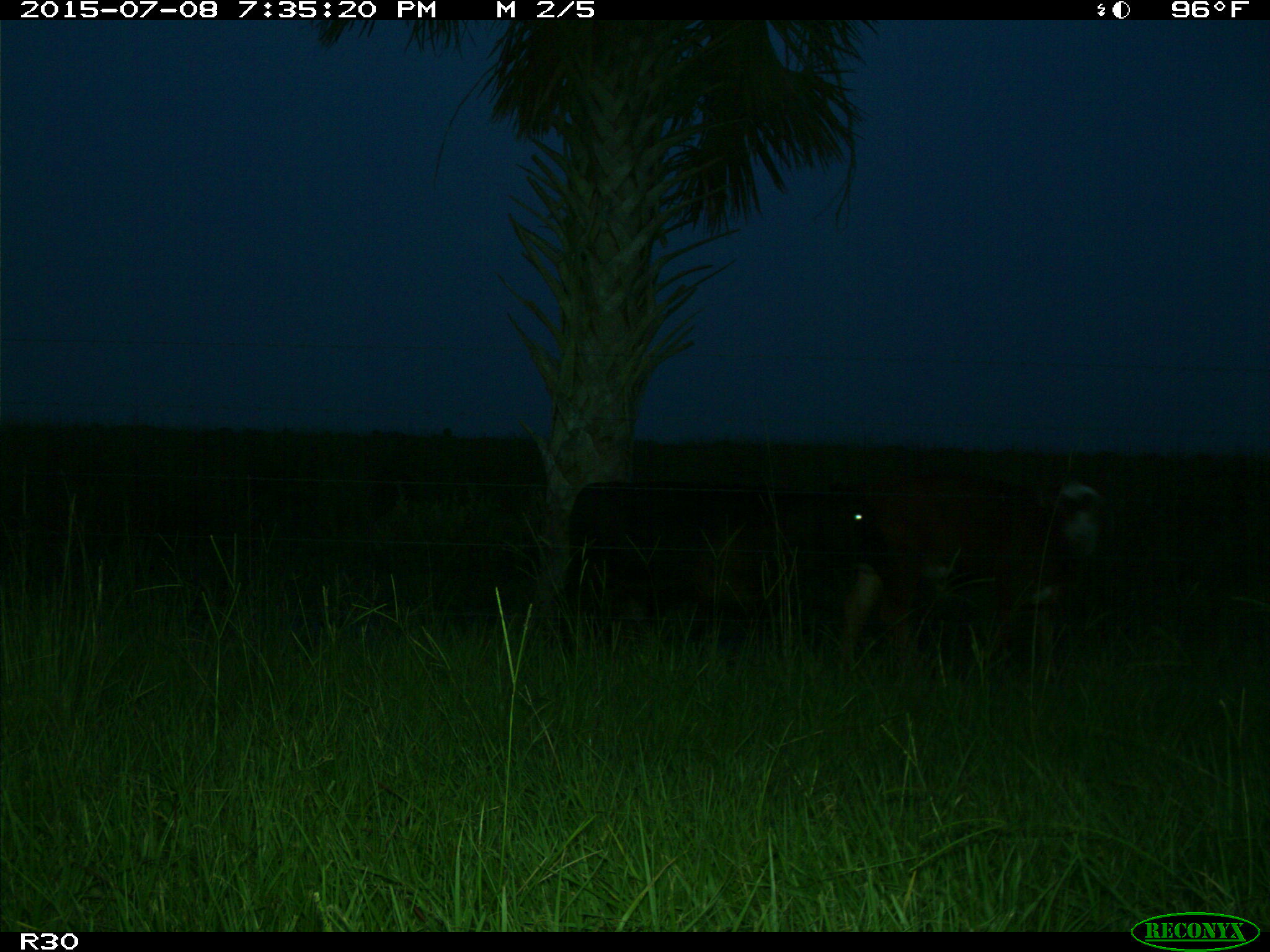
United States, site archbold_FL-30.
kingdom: Animalia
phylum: Chordata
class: Mammalia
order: Artiodactyla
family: Bovidae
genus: Bos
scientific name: Bos taurus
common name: domestic cow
Bos taurus (domestic cow).